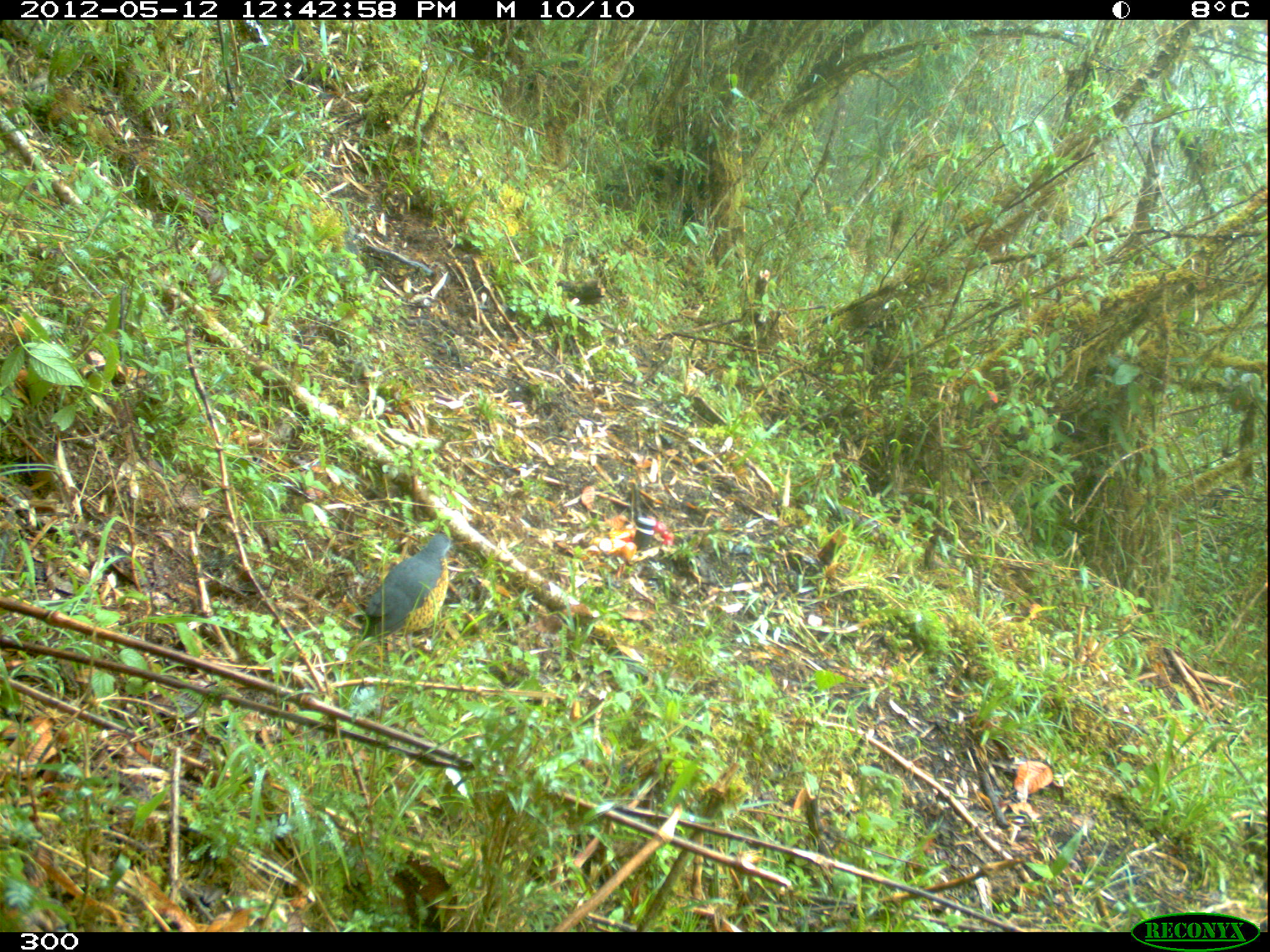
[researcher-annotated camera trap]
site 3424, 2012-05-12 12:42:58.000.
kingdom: Animalia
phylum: Chordata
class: Aves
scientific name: Aves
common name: bird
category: unknown bird